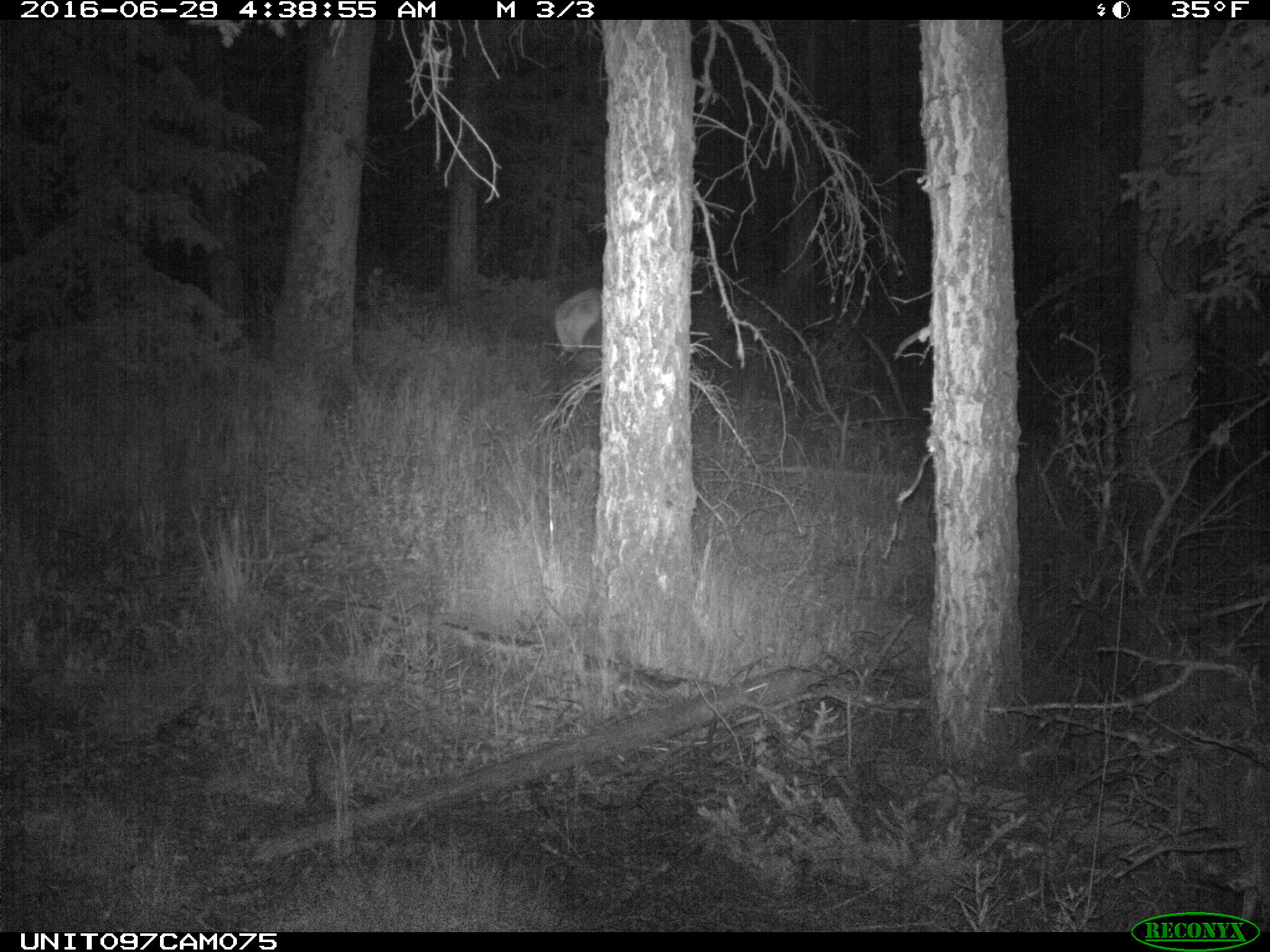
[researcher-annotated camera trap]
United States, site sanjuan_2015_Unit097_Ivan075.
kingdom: Animalia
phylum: Chordata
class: Mammalia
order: Artiodactyla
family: Cervidae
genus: Cervus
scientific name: Cervus elaphus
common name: red deer